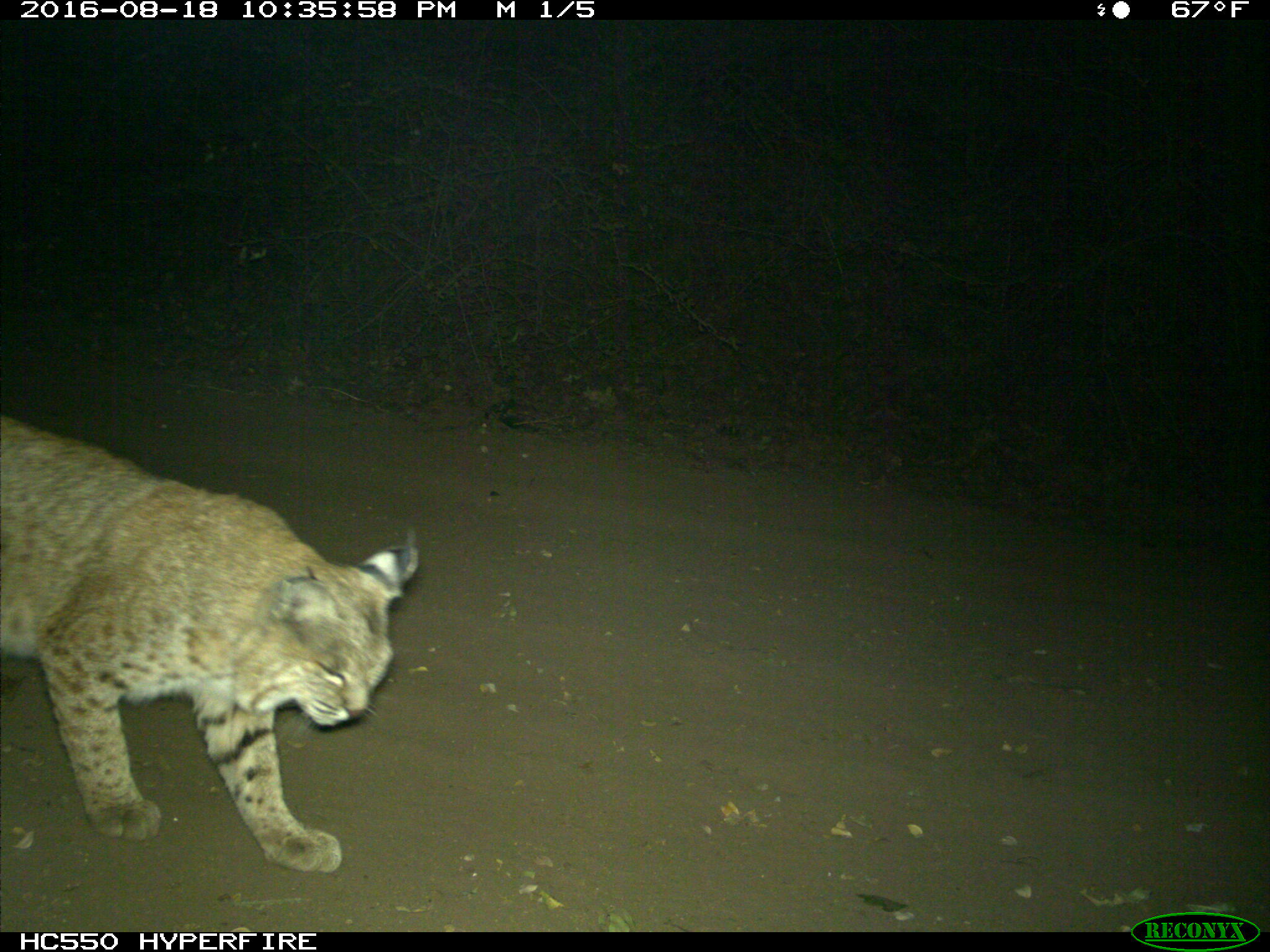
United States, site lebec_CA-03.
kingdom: Animalia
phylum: Chordata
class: Mammalia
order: Carnivora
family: Felidae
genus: Lynx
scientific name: Lynx rufus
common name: bobcat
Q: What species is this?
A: Lynx rufus (bobcat).